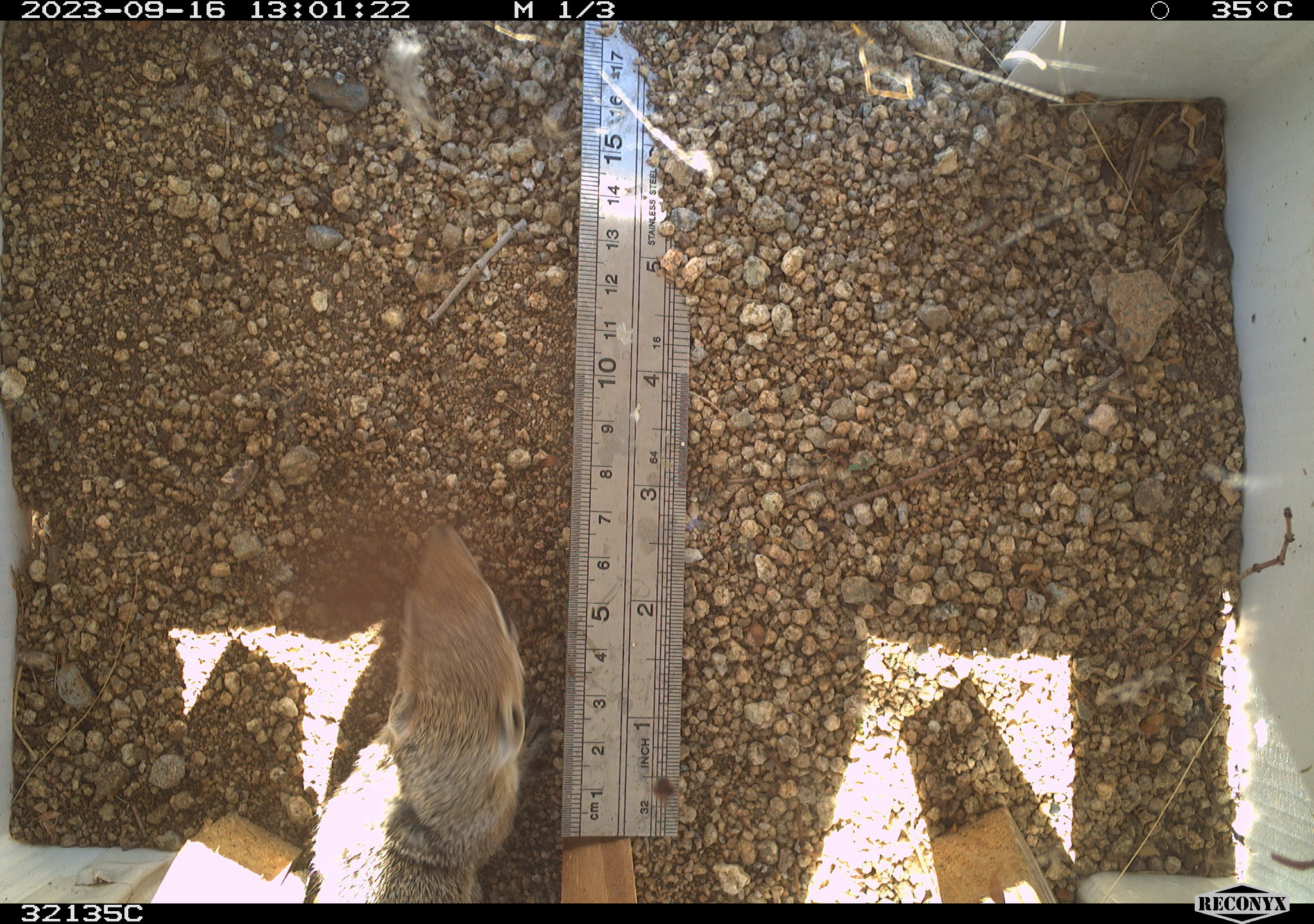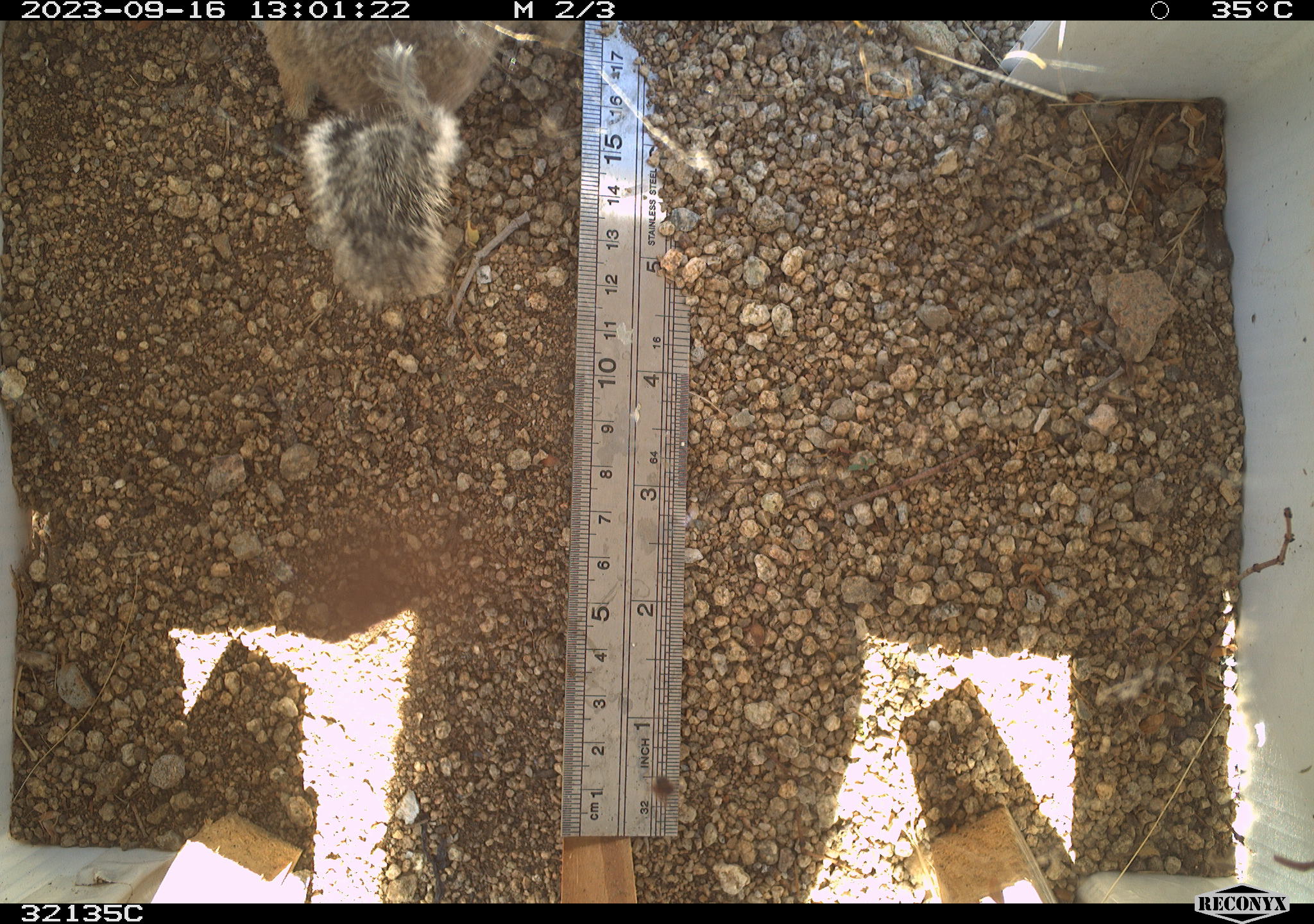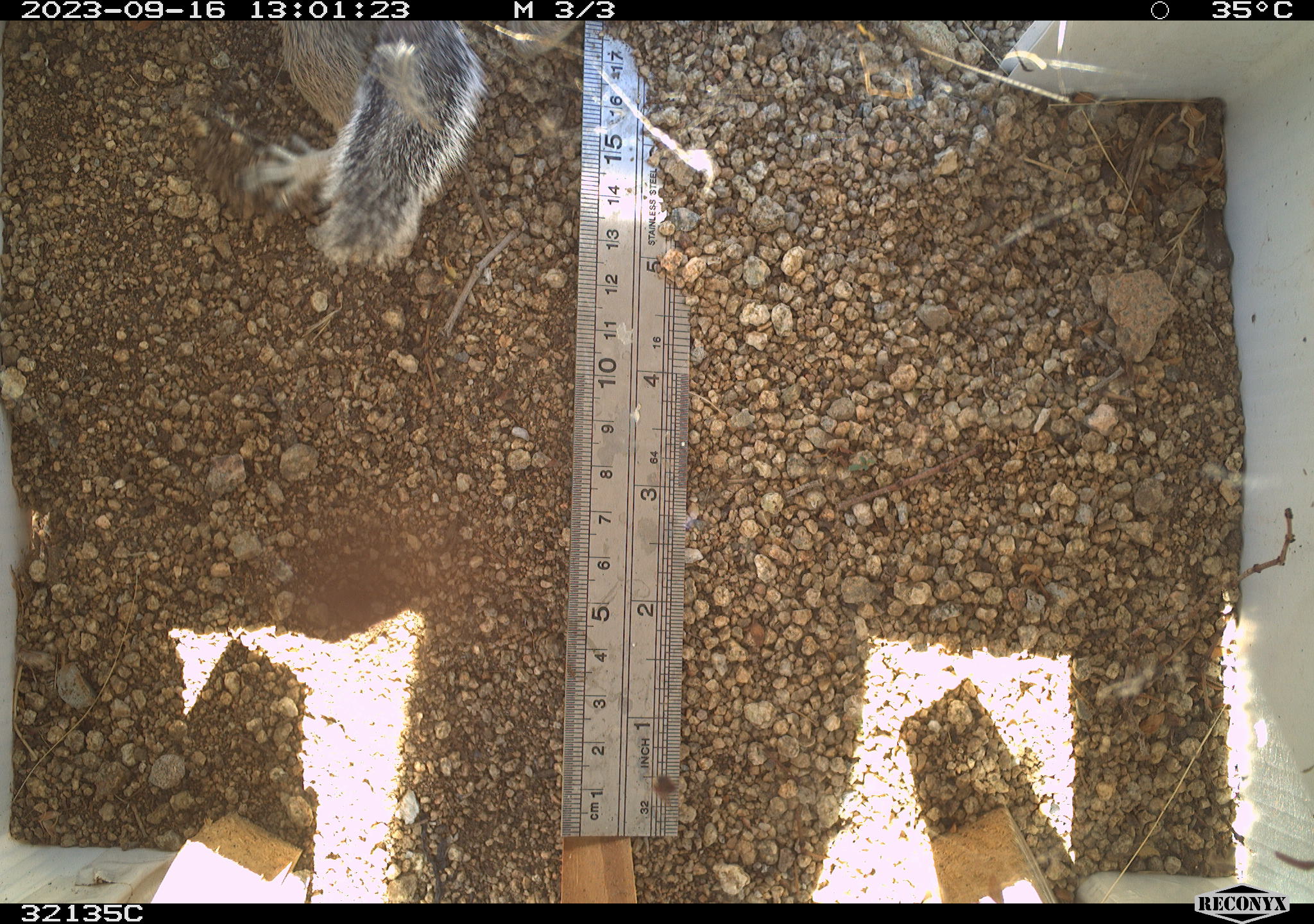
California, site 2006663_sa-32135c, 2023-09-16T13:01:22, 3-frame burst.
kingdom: Animalia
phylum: Chordata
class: Mammalia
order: Rodentia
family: Sciuridae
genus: Ammospermophilus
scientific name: Ammospermophilus leucurus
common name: white-tailed antelope squirrel